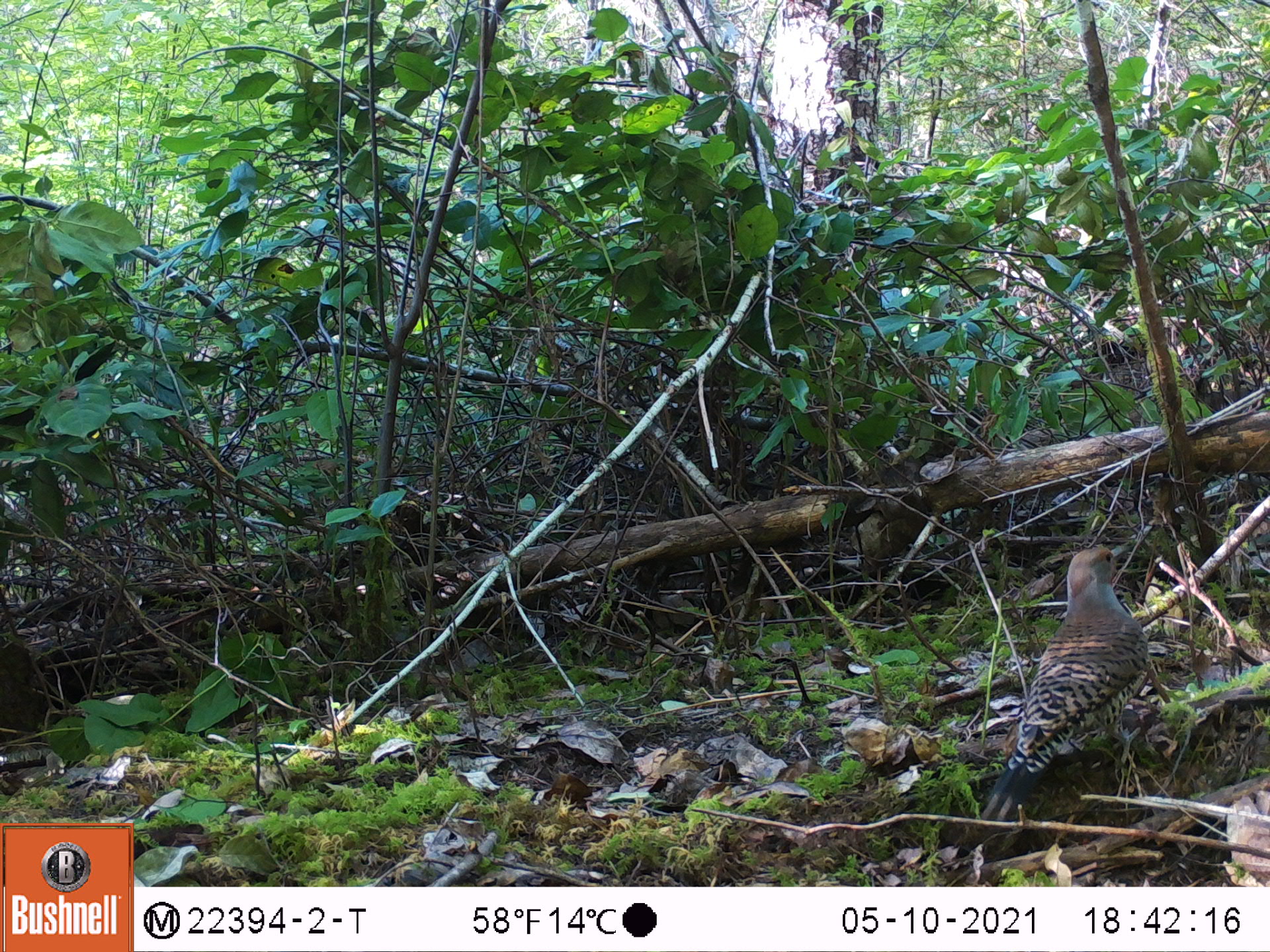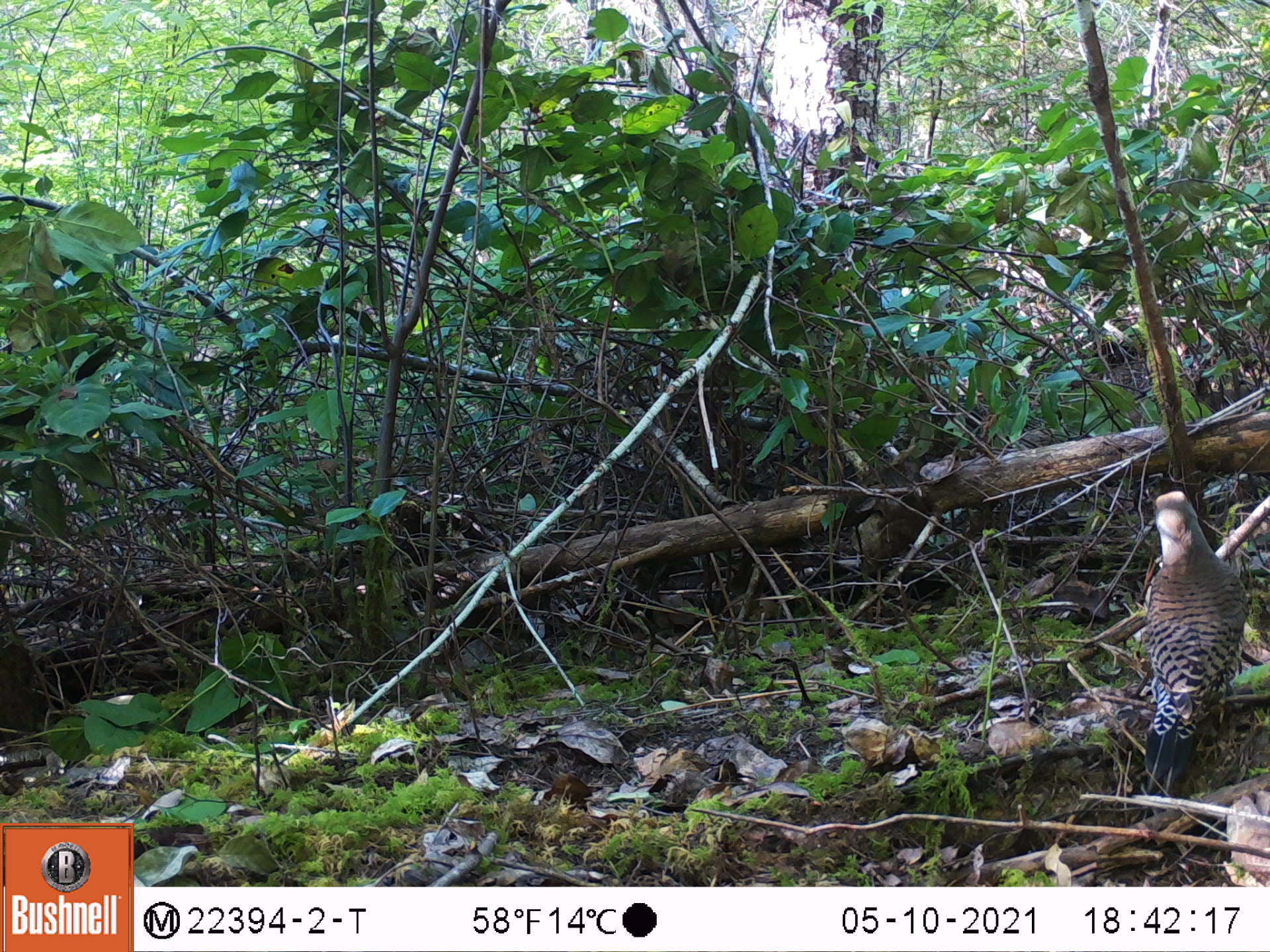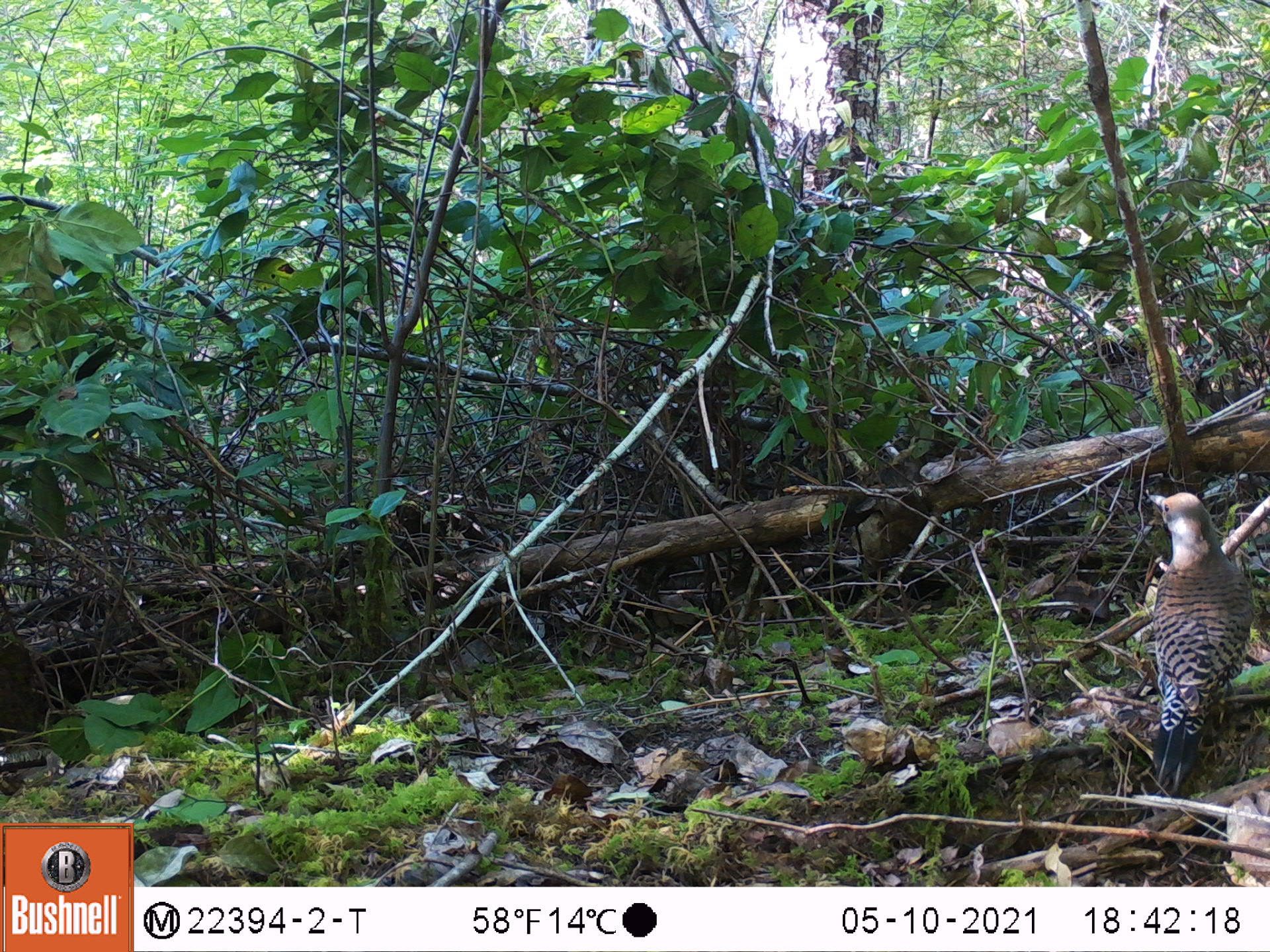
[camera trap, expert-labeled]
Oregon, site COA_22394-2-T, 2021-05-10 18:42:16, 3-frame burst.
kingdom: Animalia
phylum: Chordata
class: Aves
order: Piciformes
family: Picidae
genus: Colaptes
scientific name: Colaptes auratus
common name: northern flicker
Northern flicker (Colaptes auratus).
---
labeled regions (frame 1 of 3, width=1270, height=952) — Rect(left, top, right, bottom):
northern flicker: Rect(943, 523, 1167, 851)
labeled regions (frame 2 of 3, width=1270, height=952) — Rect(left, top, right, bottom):
northern flicker: Rect(1109, 474, 1252, 813)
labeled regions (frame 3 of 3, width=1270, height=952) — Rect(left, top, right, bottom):
northern flicker: Rect(1128, 470, 1265, 809)